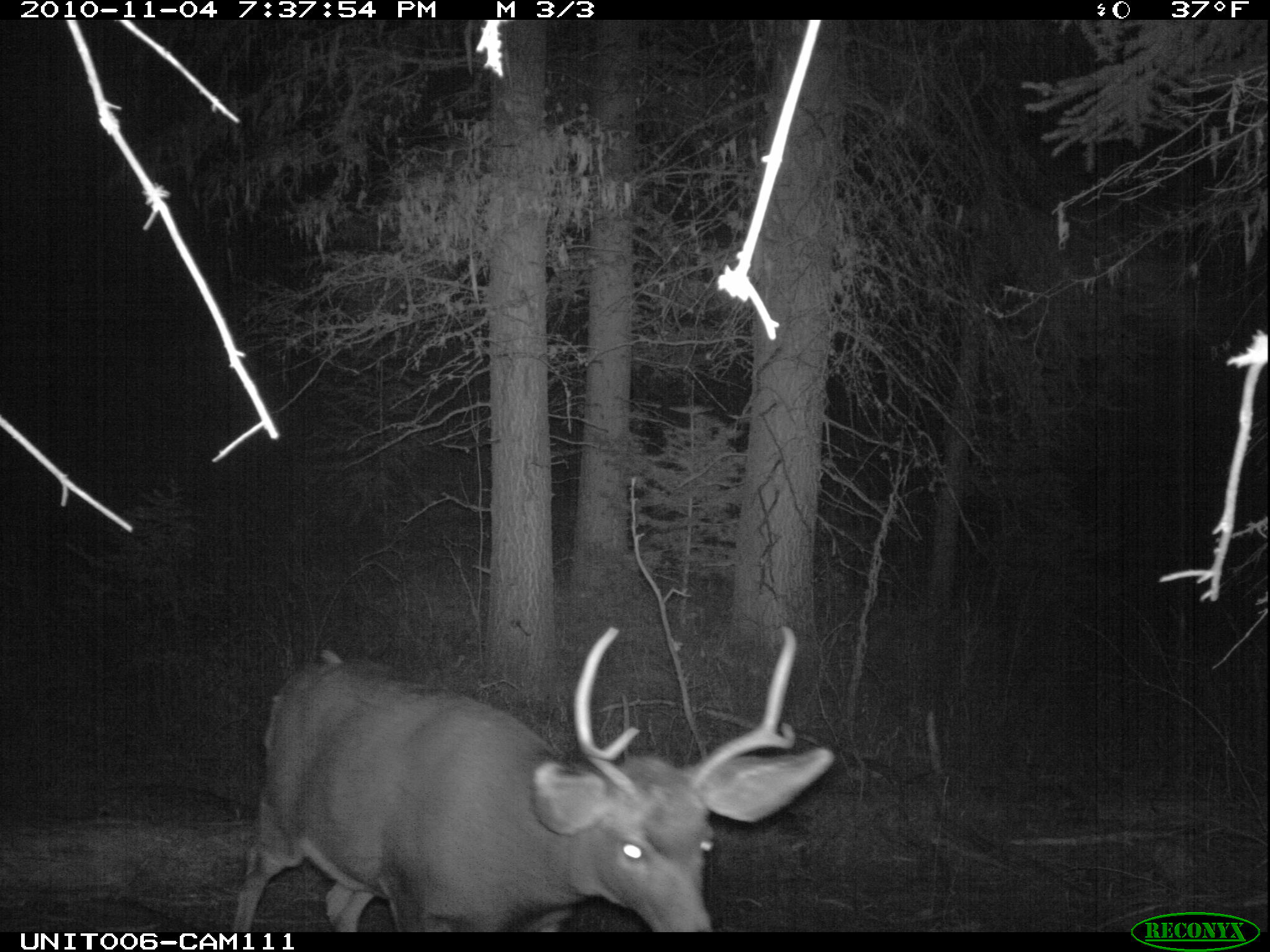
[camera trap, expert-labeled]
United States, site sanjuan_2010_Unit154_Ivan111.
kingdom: Animalia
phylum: Chordata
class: Mammalia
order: Artiodactyla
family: Cervidae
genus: Odocoileus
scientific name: Odocoileus hemionus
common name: mule deer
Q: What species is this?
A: Odocoileus hemionus (mule deer).